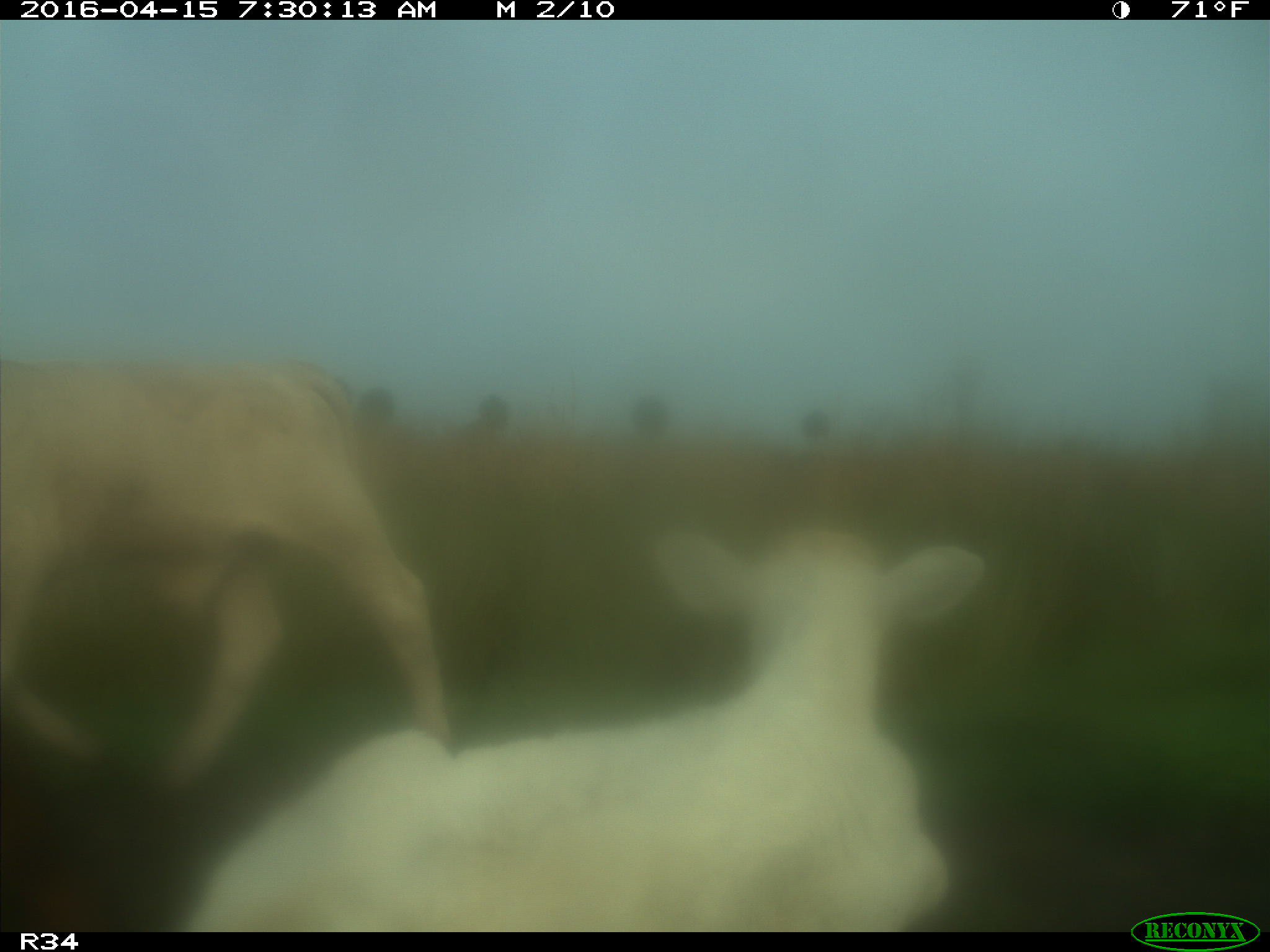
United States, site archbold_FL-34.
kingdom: Animalia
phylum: Chordata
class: Mammalia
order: Artiodactyla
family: Bovidae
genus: Bos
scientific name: Bos taurus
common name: domestic cow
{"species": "Bos taurus (domestic cow)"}